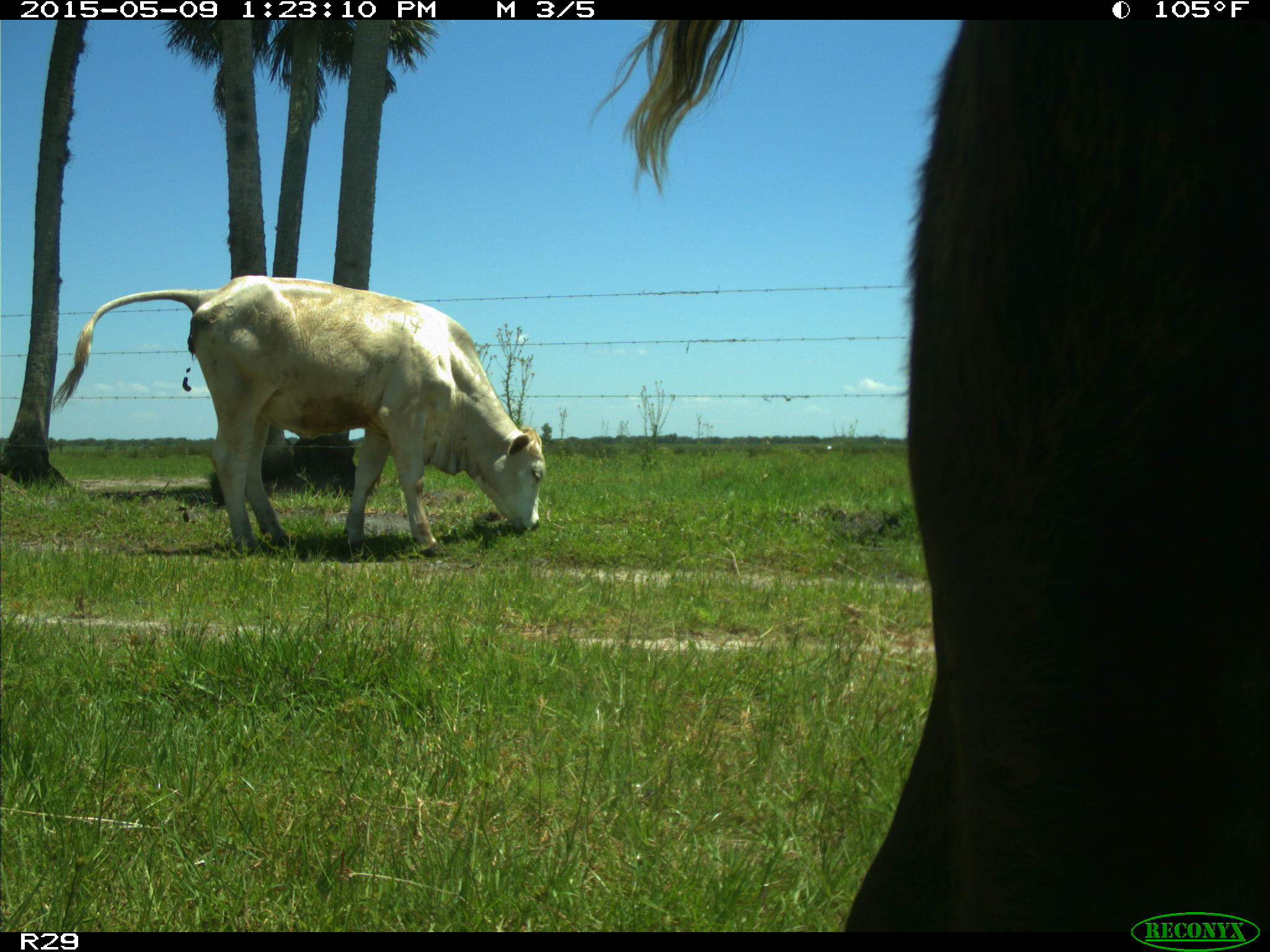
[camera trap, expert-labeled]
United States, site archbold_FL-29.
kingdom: Animalia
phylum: Chordata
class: Mammalia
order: Artiodactyla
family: Bovidae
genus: Bos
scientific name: Bos taurus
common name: domestic cow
Bos taurus (domestic cow).